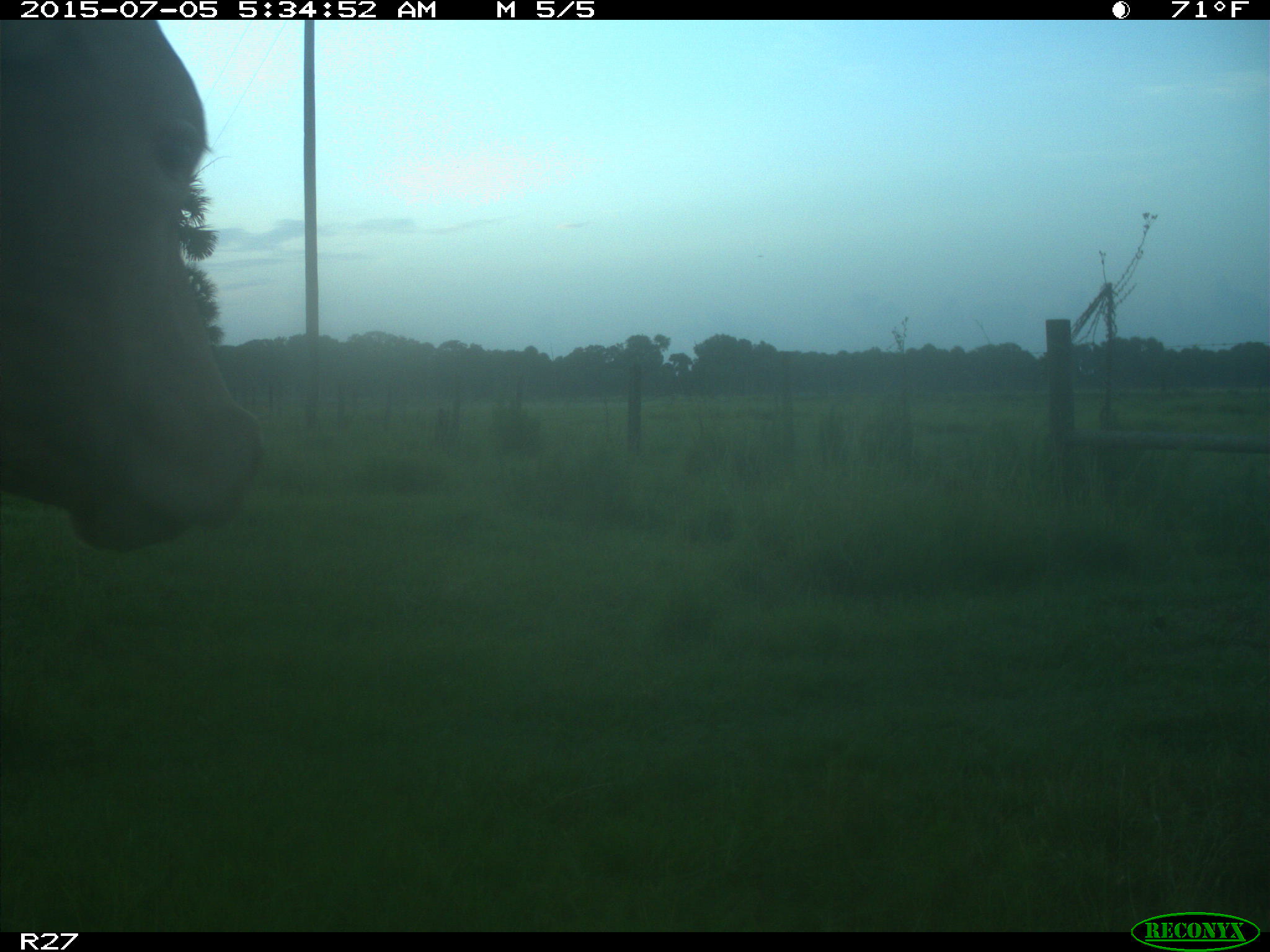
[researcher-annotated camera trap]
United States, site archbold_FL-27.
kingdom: Animalia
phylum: Chordata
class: Mammalia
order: Artiodactyla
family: Bovidae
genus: Bos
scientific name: Bos taurus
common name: domestic cow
Bos taurus (domestic cow).